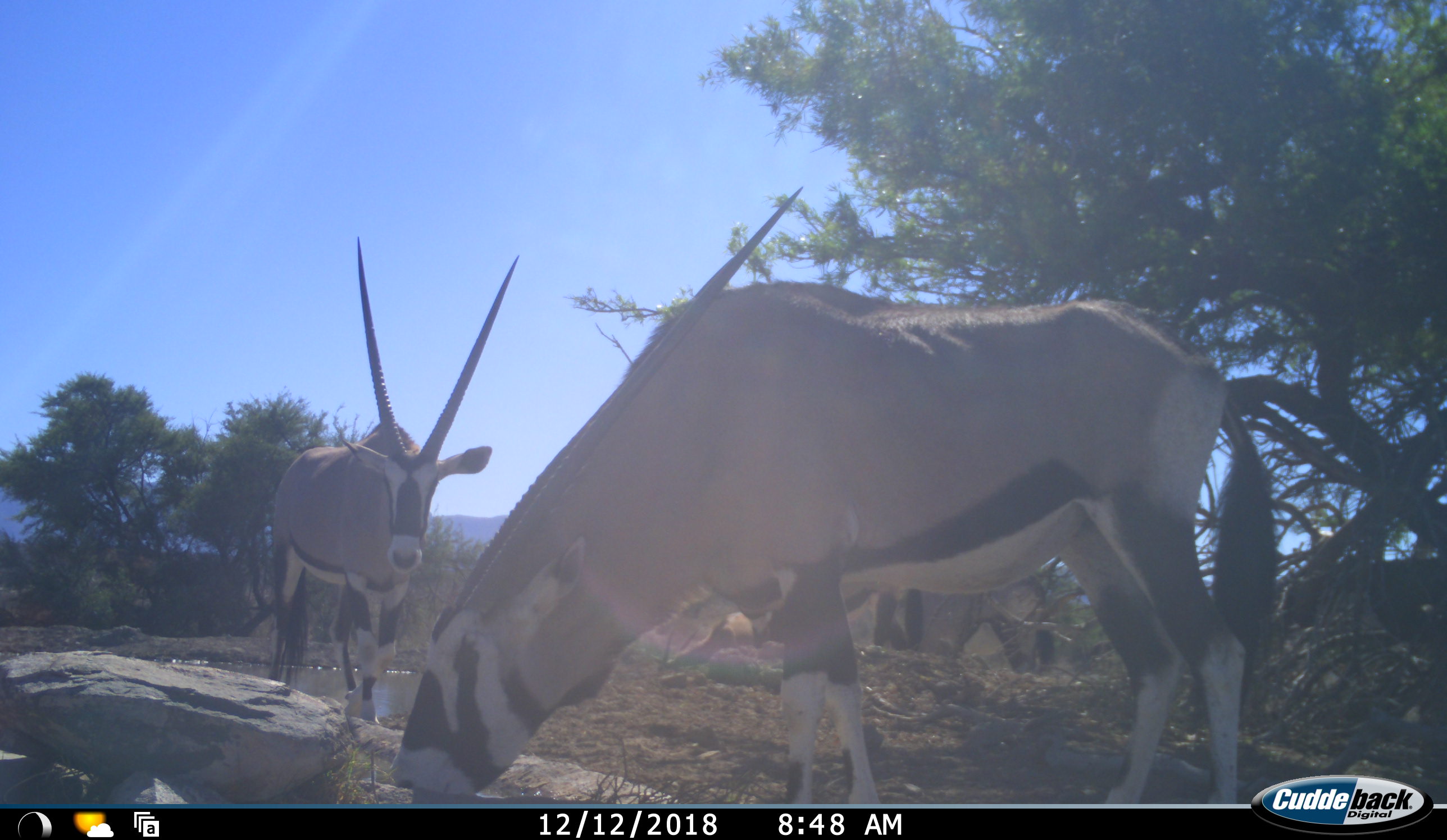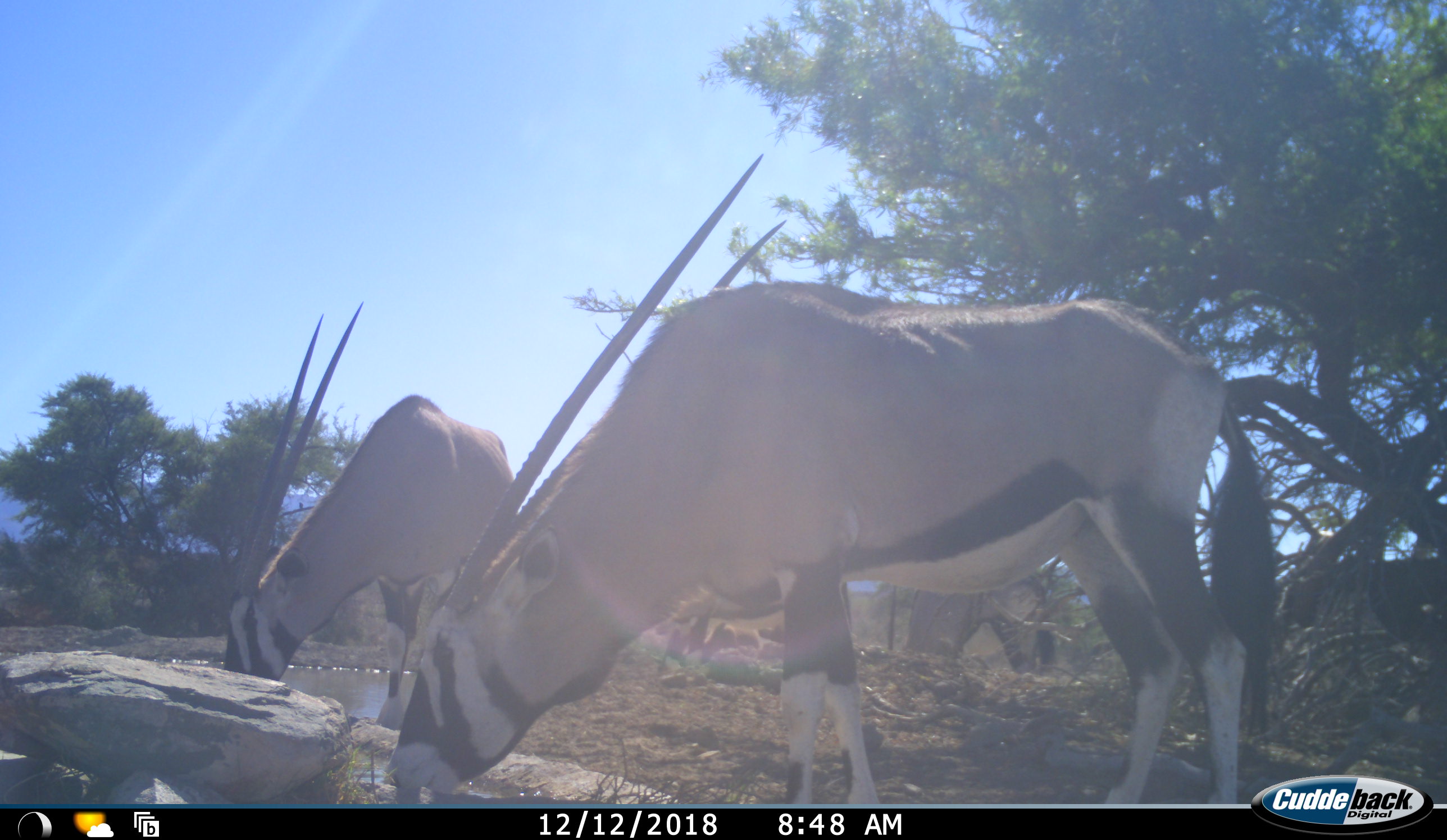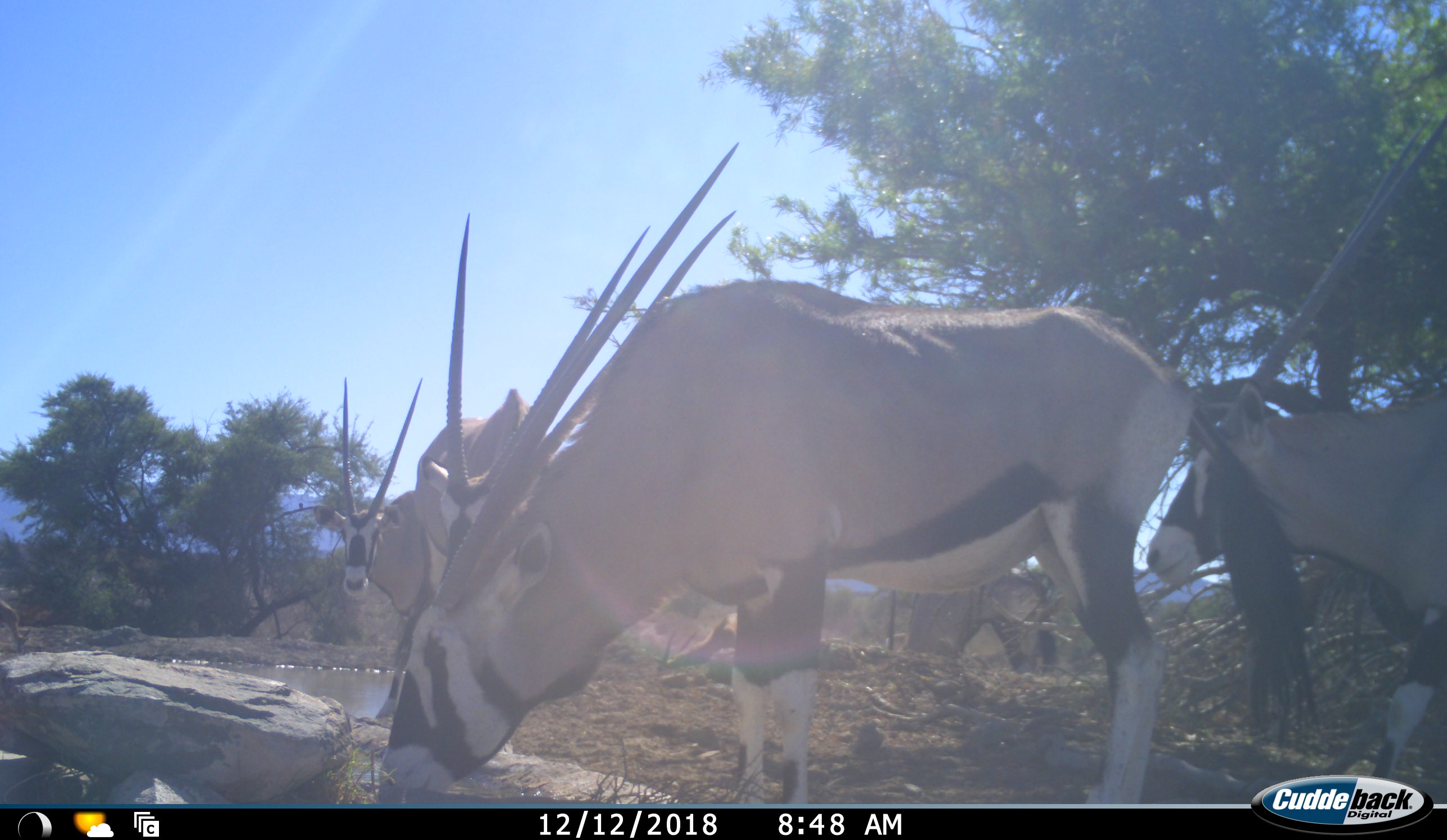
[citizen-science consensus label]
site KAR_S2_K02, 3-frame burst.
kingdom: Animalia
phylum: Chordata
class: Mammalia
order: Artiodactyla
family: Bovidae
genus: Oryx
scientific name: Oryx gazella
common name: gemsbok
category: oryx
Oryx (gemsbok) (Oryx gazella), count 4. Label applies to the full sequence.